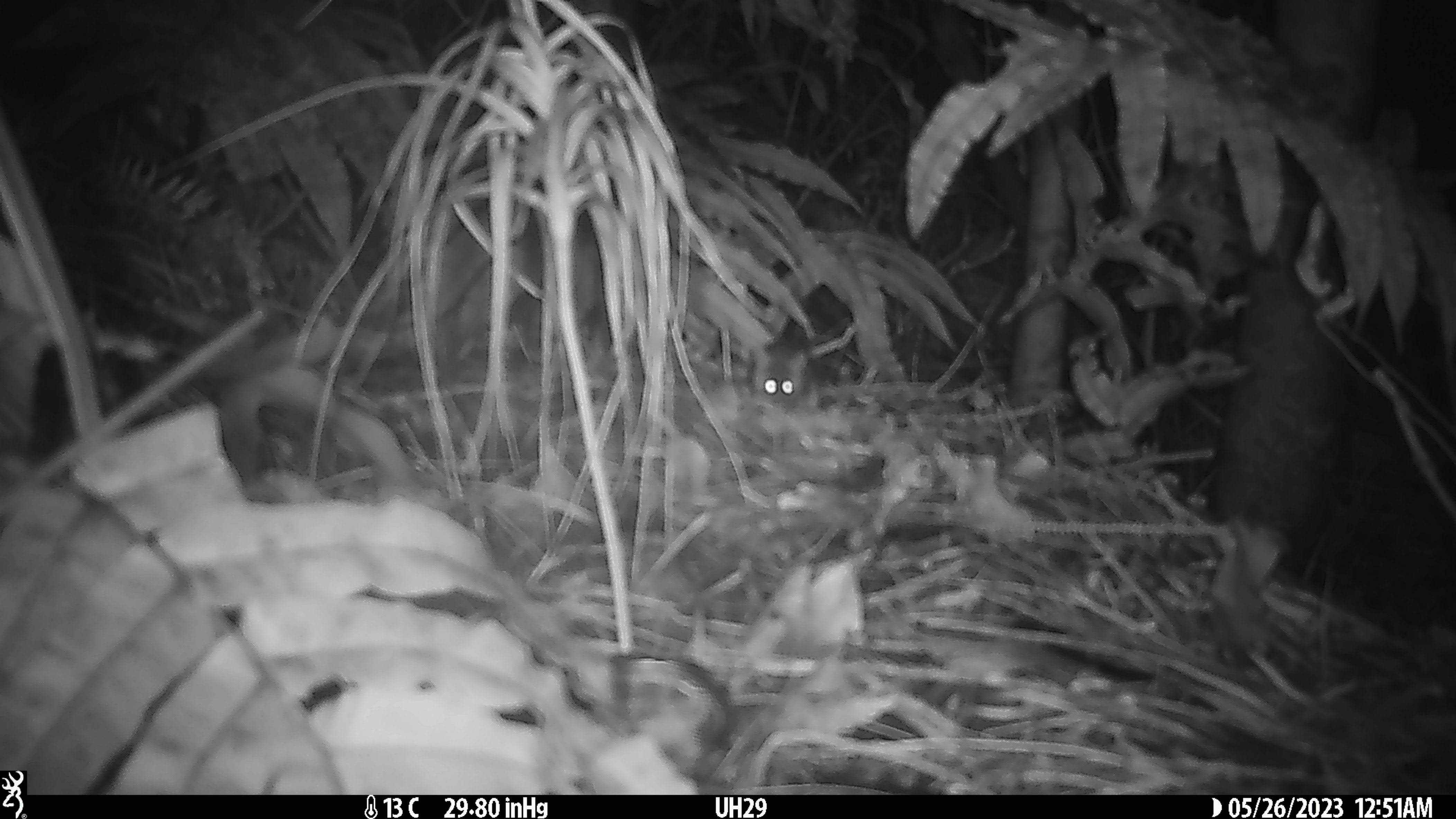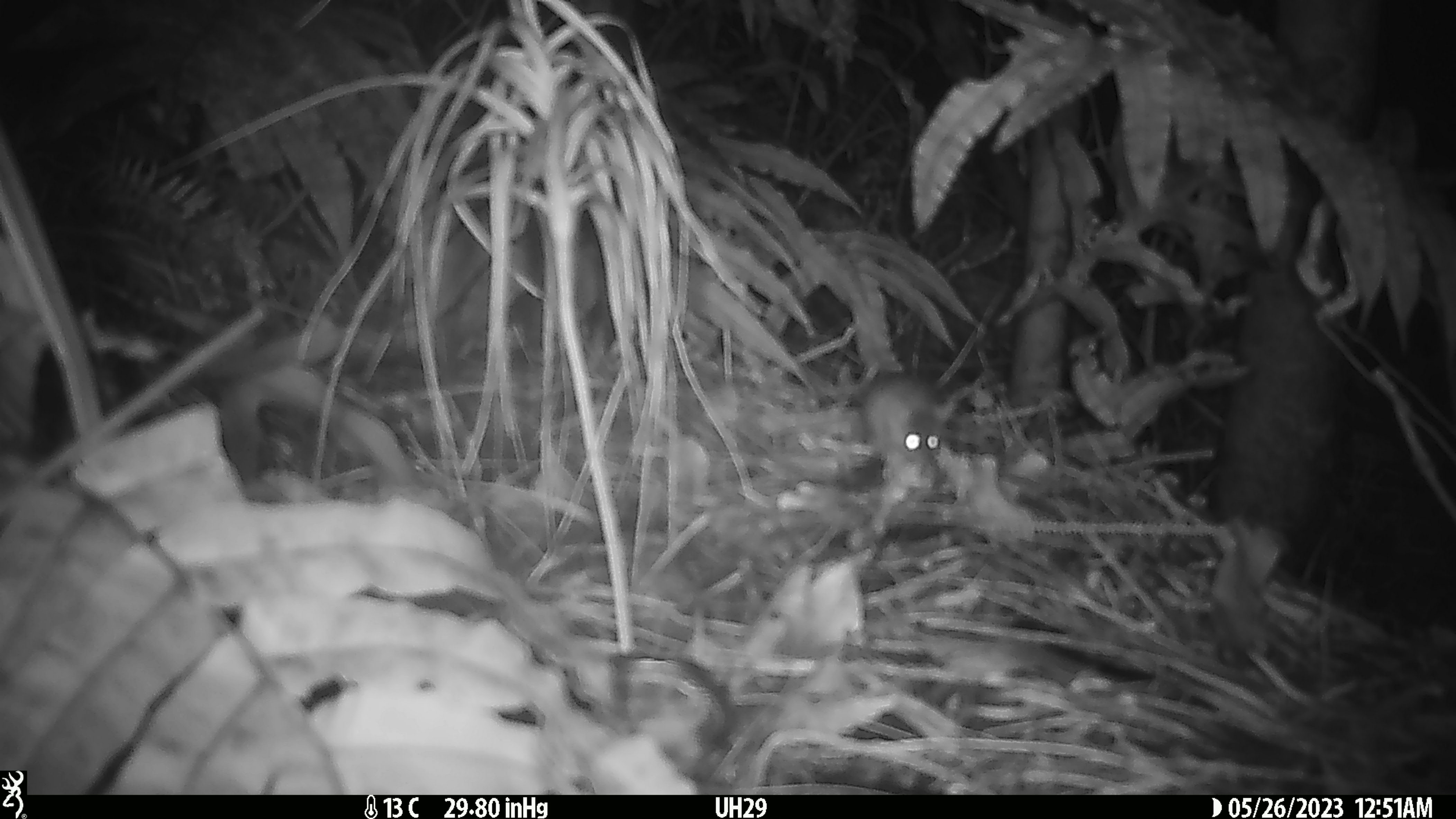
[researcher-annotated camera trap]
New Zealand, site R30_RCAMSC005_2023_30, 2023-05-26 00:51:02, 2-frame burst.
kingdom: Animalia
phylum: Chordata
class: Mammalia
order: Rodentia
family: Muridae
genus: Mus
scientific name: Mus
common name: mouse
Mouse (Mus).